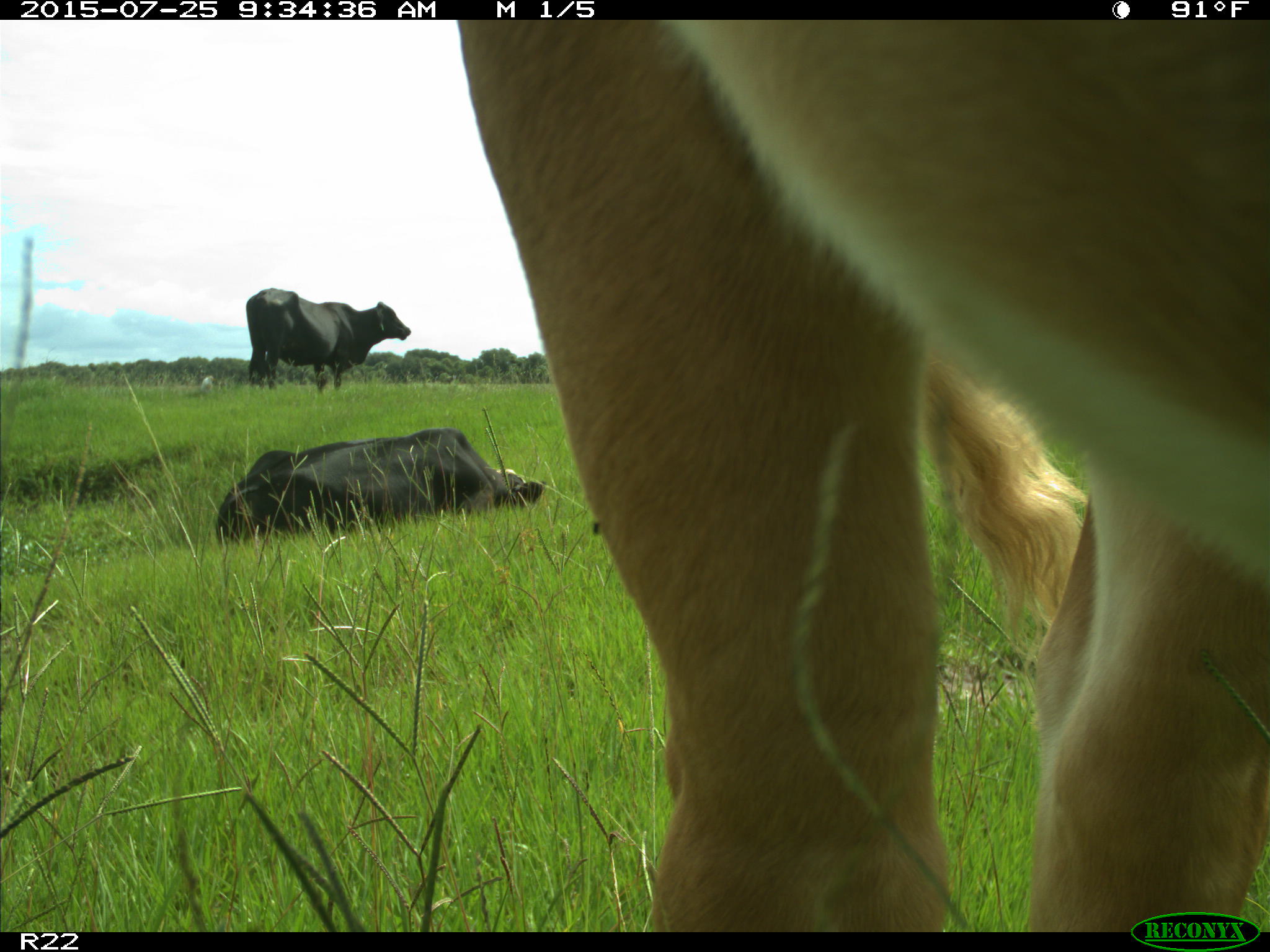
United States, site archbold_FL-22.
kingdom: Animalia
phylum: Chordata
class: Mammalia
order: Artiodactyla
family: Bovidae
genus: Bos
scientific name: Bos taurus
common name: domestic cow